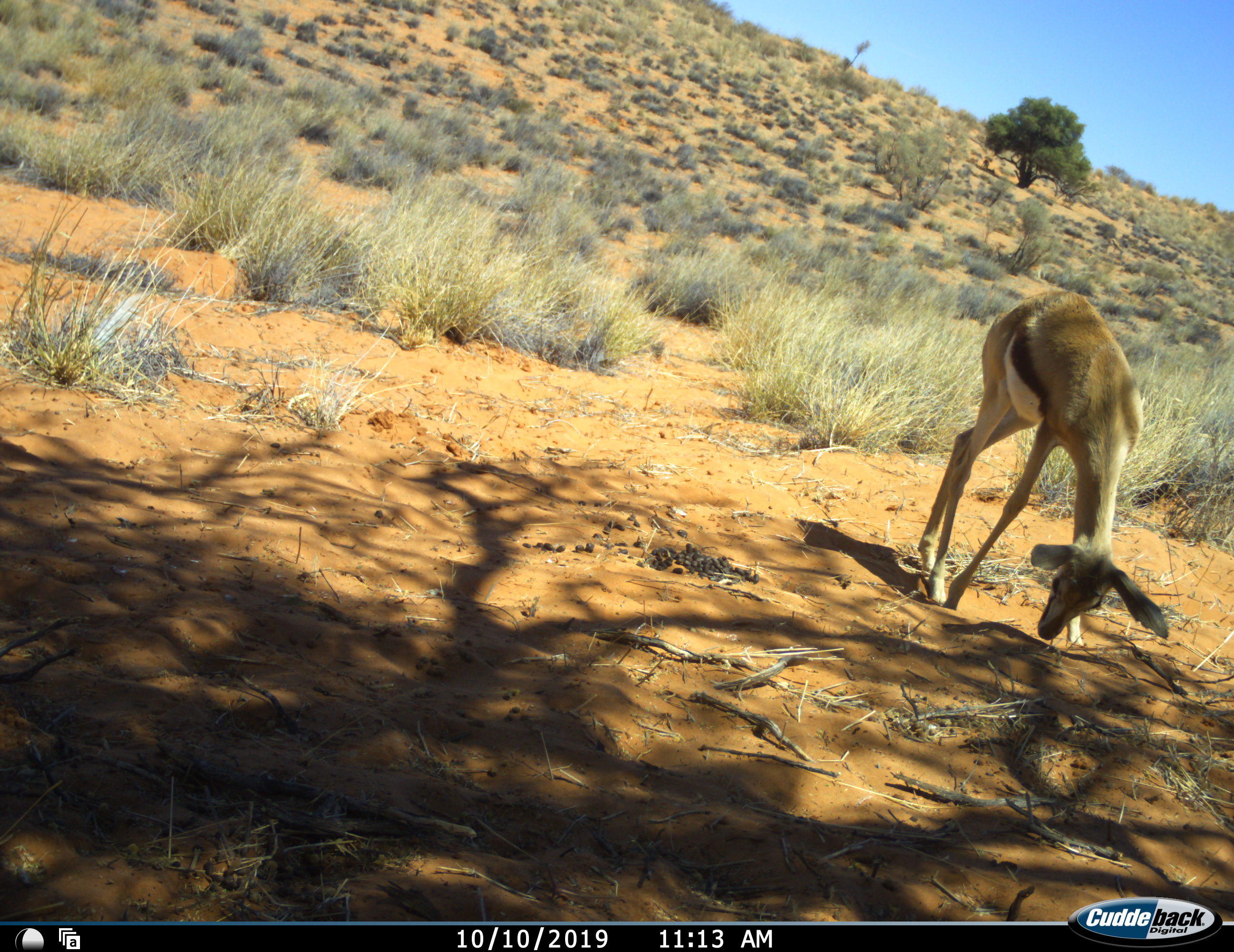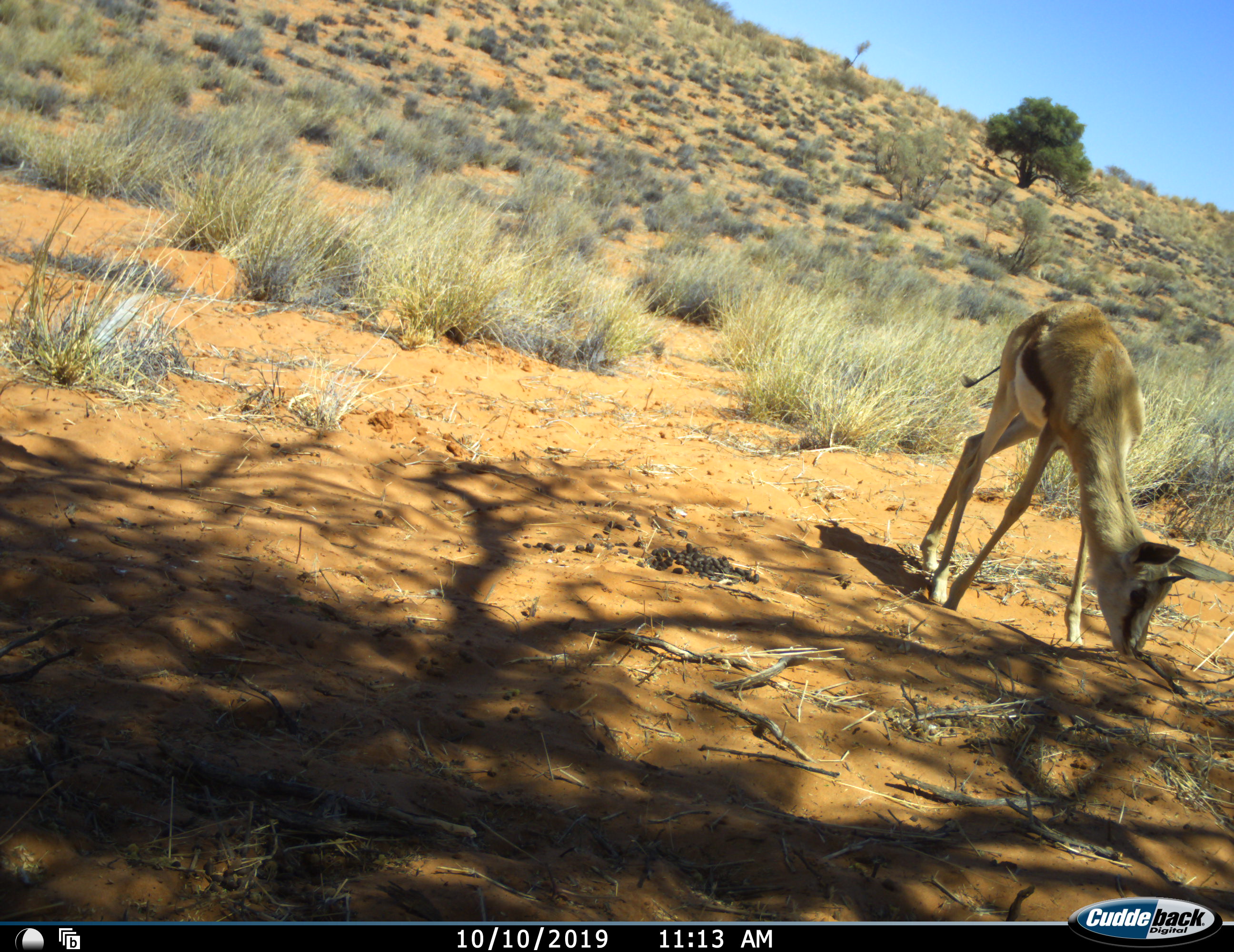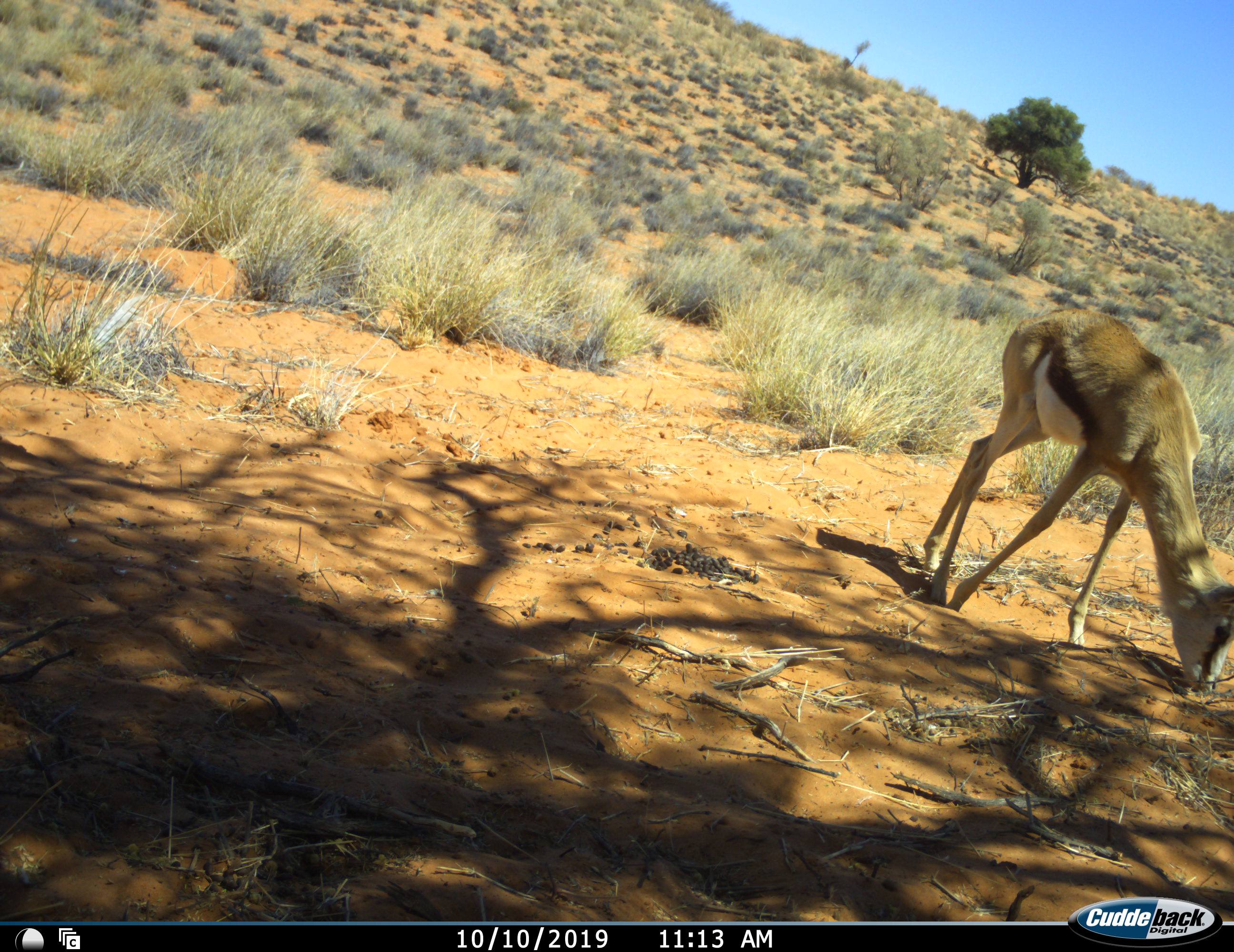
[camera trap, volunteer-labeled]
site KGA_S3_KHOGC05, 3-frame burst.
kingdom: Animalia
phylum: Chordata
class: Mammalia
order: Artiodactyla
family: Bovidae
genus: Antidorcas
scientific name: Antidorcas marsupialis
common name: springbok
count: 1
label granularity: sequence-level